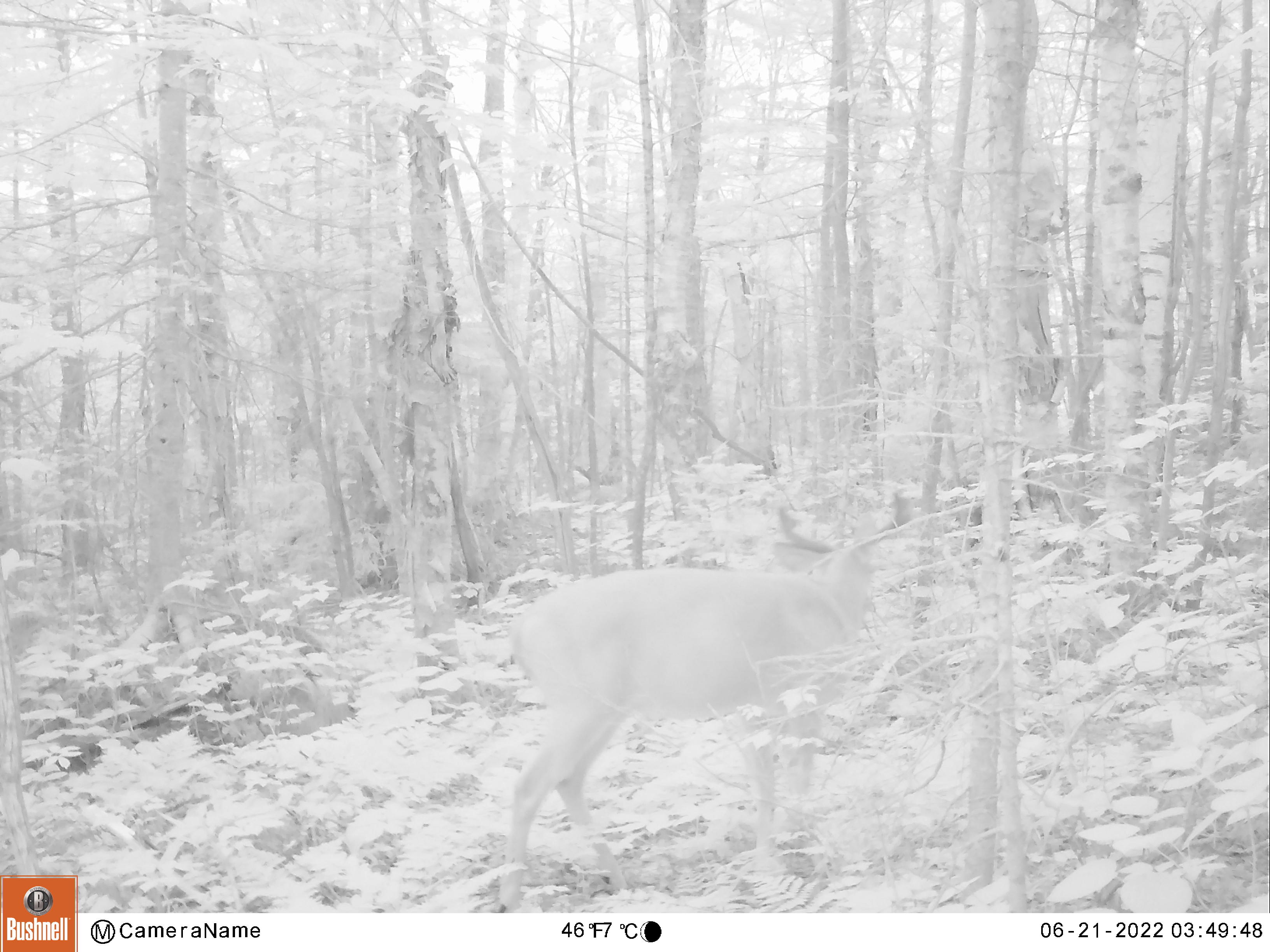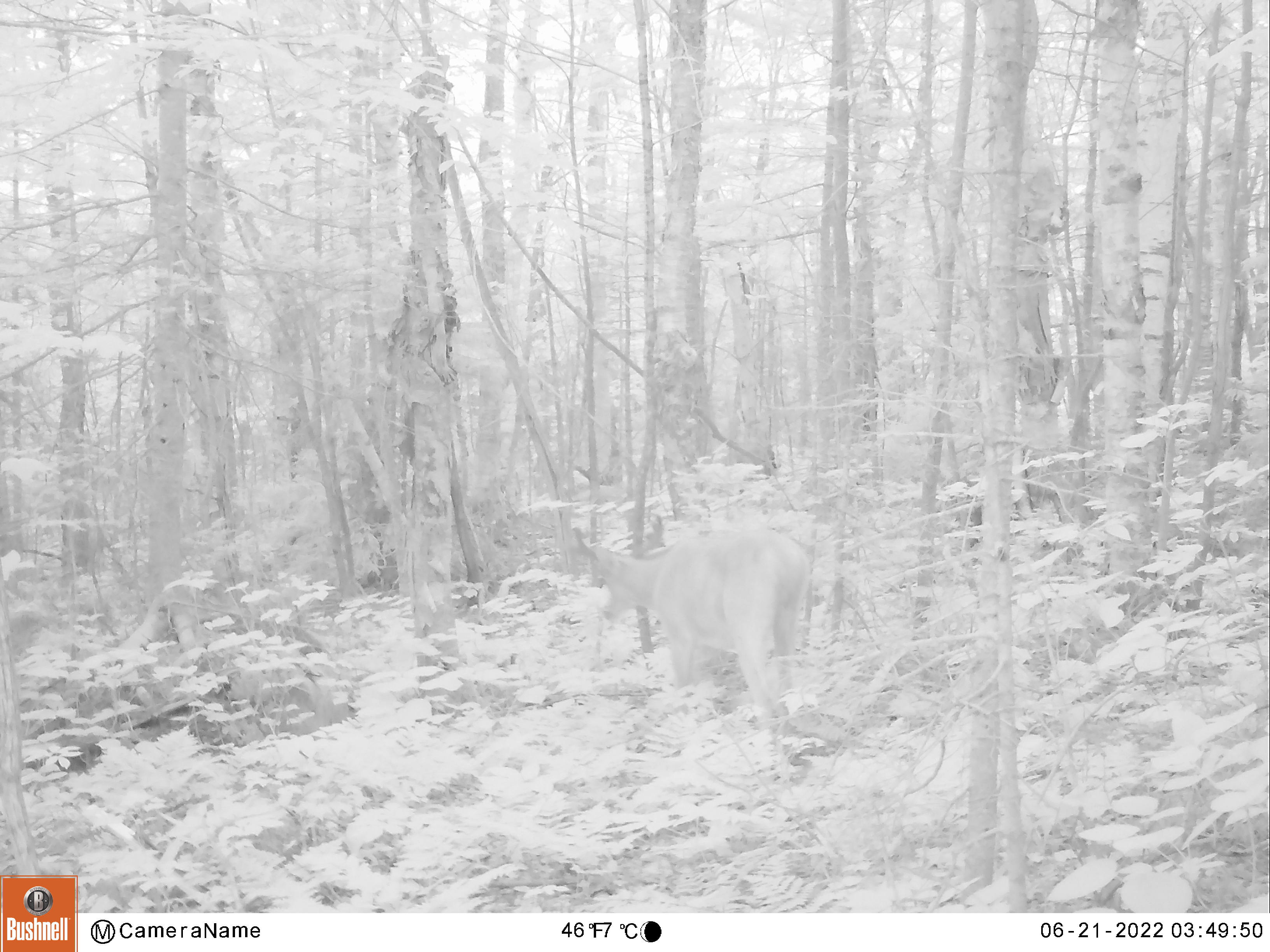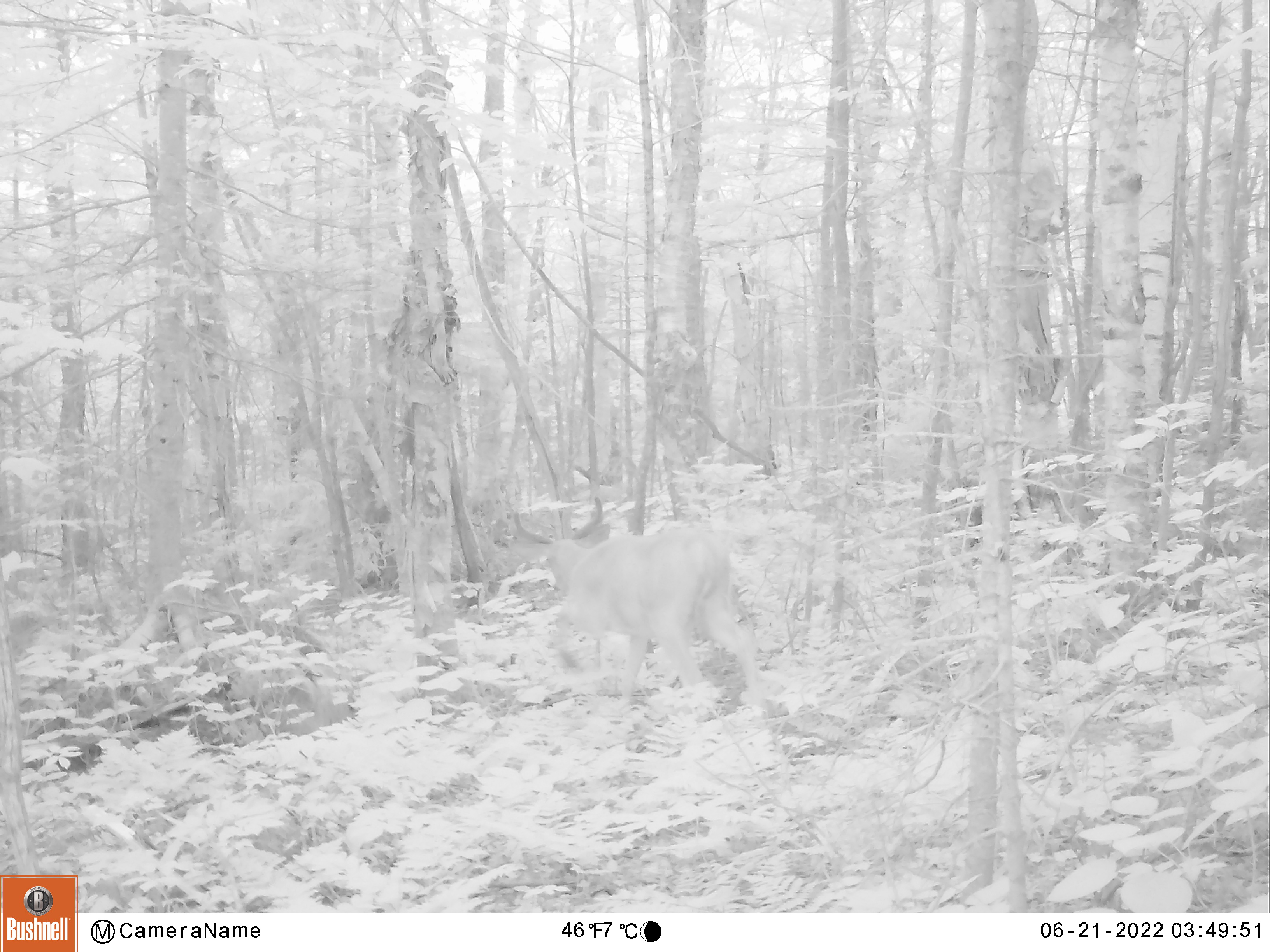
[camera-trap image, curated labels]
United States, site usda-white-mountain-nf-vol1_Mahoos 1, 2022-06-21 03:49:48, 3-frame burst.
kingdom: Animalia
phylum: Chordata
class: Mammalia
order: Artiodactyla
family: Cervidae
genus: Odocoileus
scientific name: Odocoileus virginianus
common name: white-tailed deer